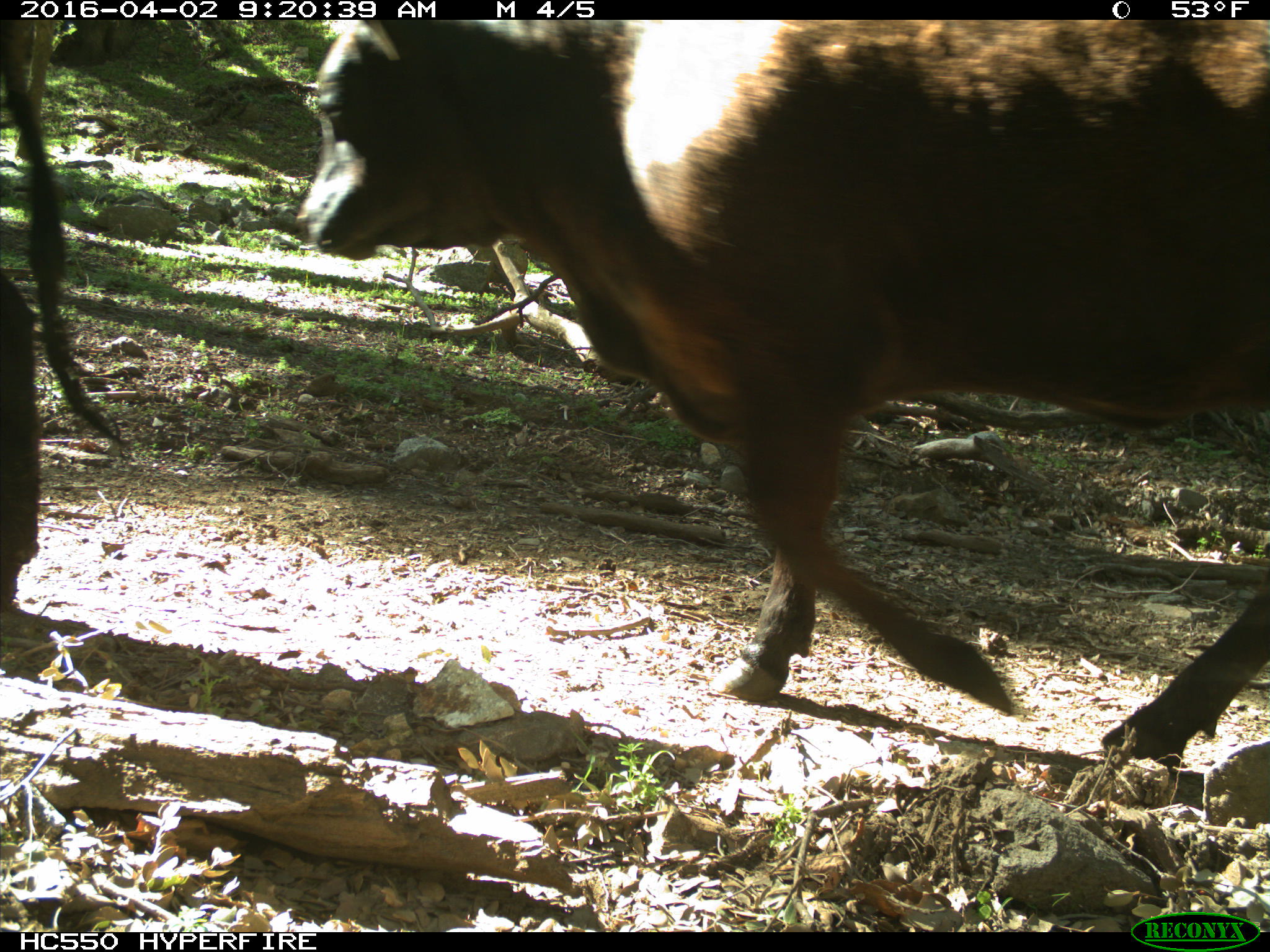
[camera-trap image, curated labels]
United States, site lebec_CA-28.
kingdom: Animalia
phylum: Chordata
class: Mammalia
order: Artiodactyla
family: Bovidae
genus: Bos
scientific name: Bos taurus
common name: domestic cow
Bos taurus (domestic cow).